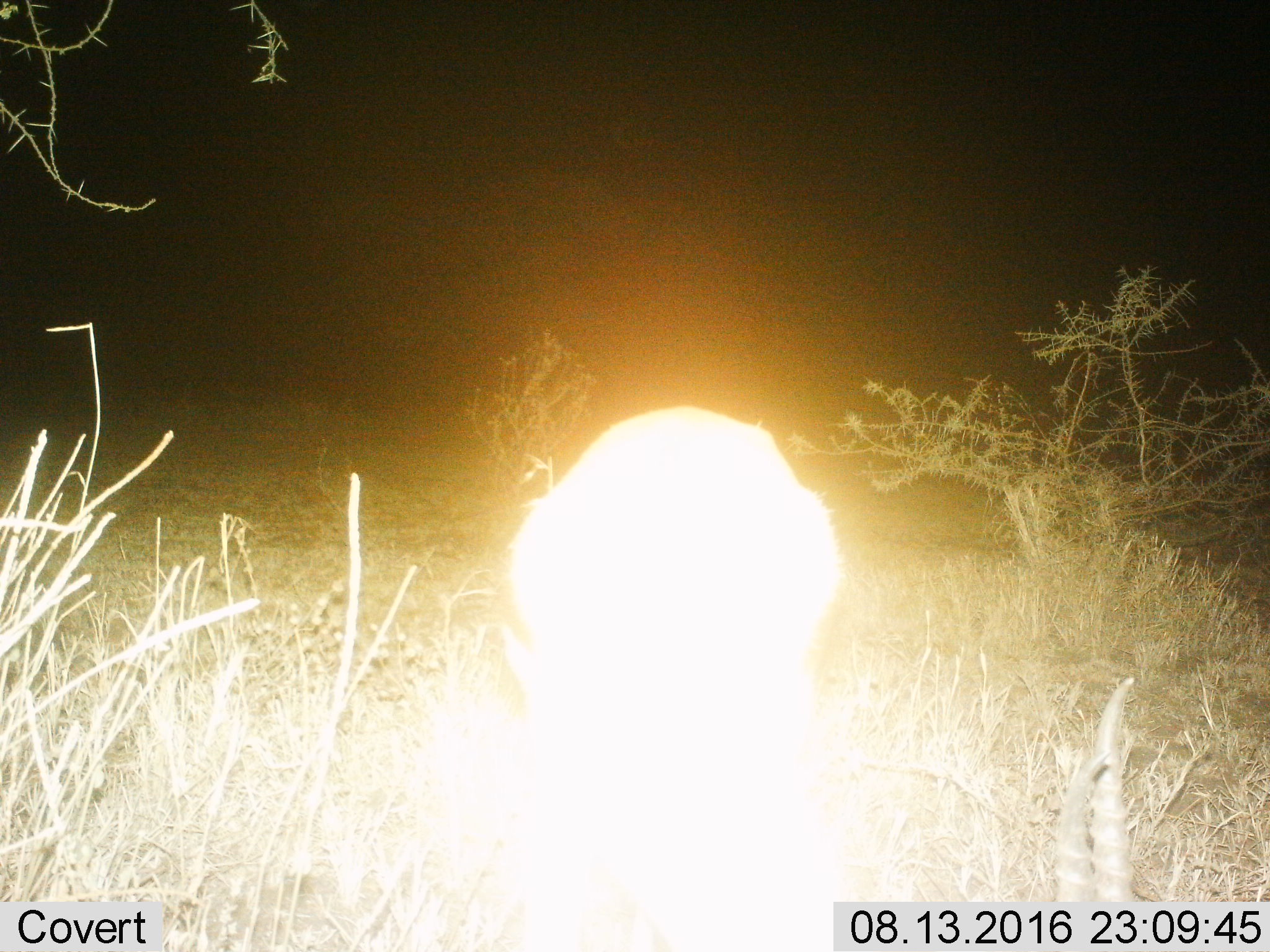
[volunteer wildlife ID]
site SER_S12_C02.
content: unidentified animal